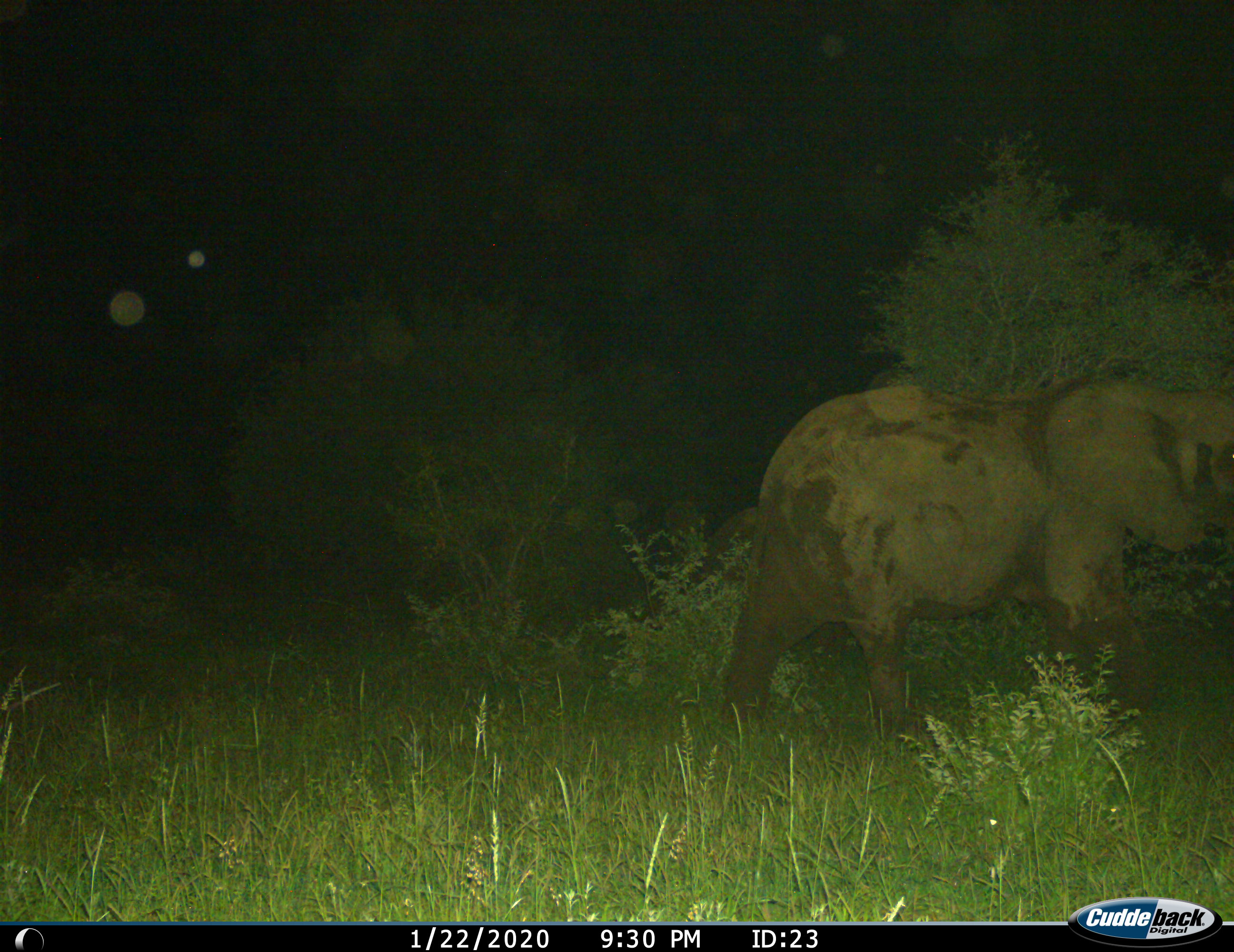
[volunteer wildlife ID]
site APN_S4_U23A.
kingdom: Animalia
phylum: Chordata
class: Mammalia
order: Proboscidea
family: Elephantidae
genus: Loxodonta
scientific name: Loxodonta africana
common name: african bush elephant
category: elephant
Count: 1.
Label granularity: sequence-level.